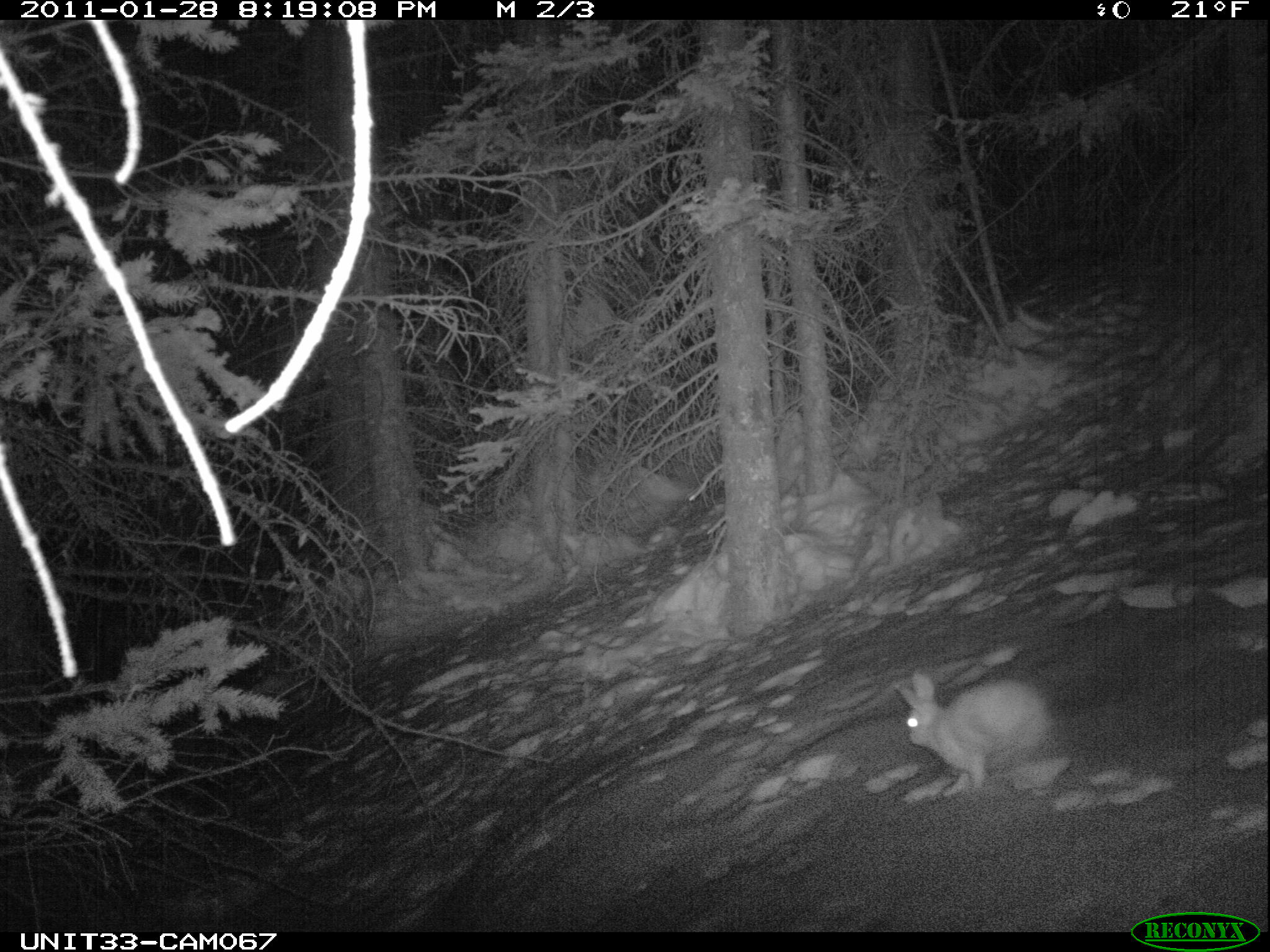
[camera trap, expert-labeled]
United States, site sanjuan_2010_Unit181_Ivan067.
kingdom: Animalia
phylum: Chordata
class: Mammalia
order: Lagomorpha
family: Leporidae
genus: Lepus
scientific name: Lepus americanus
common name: snowshoe hare